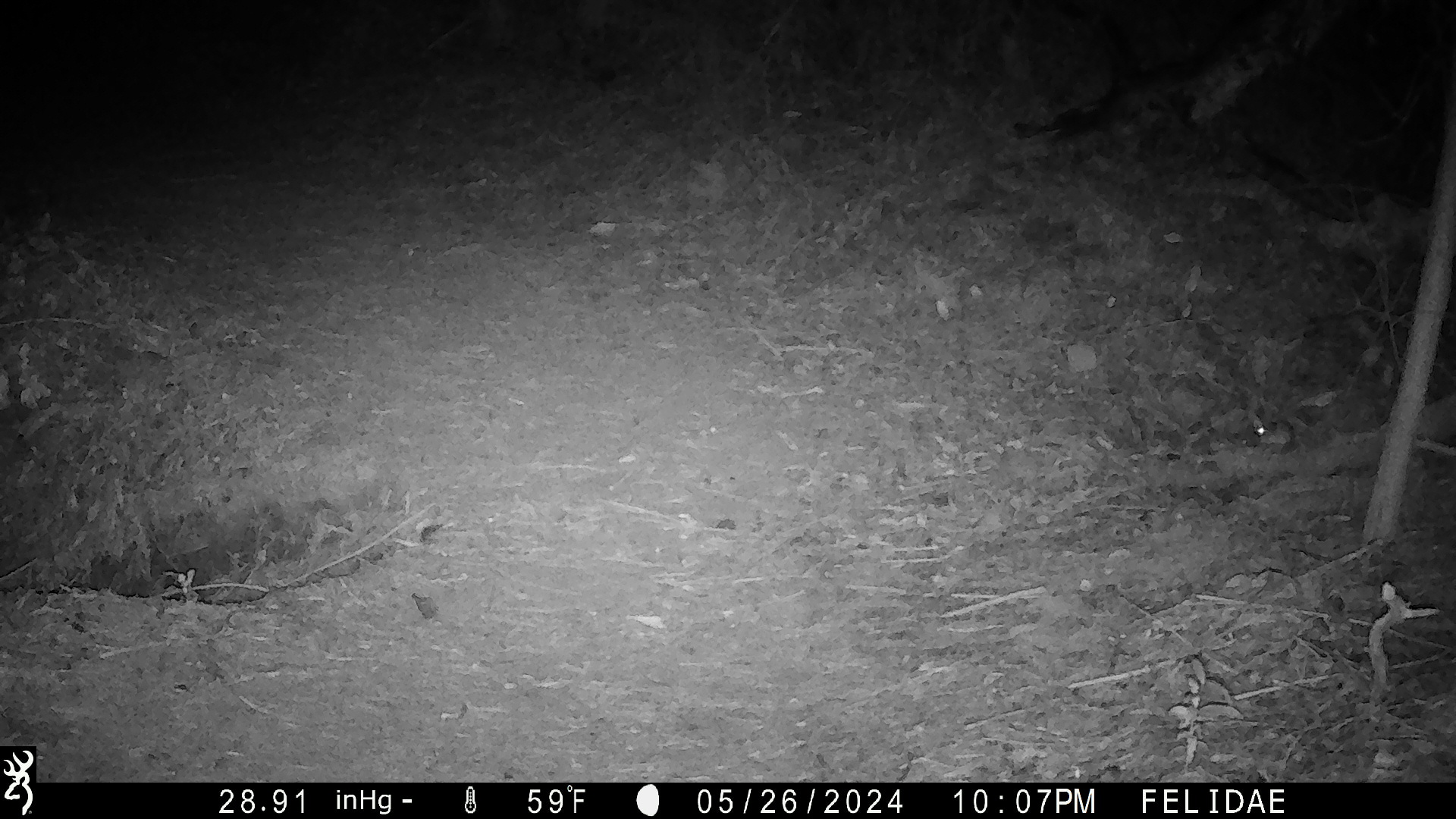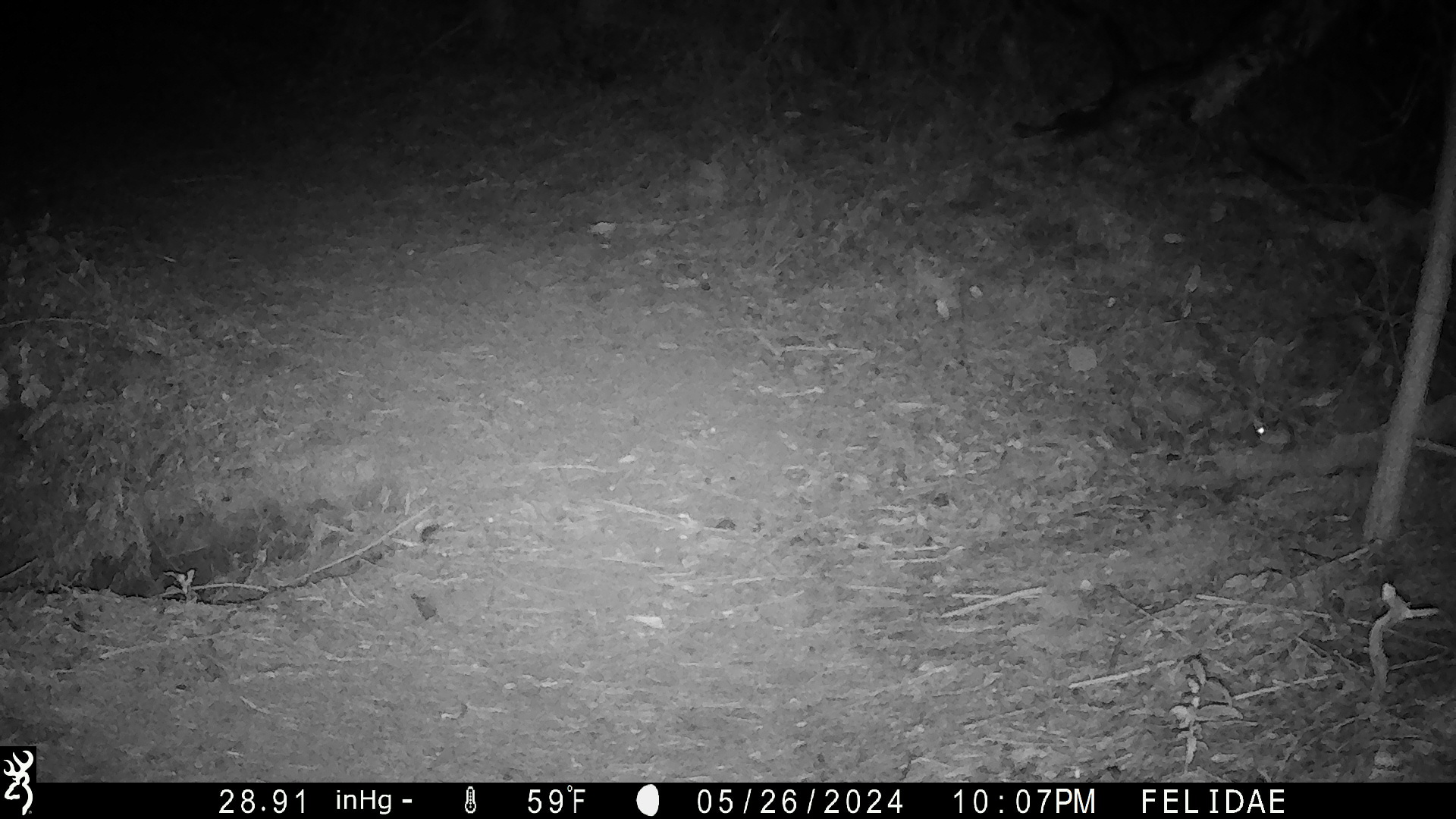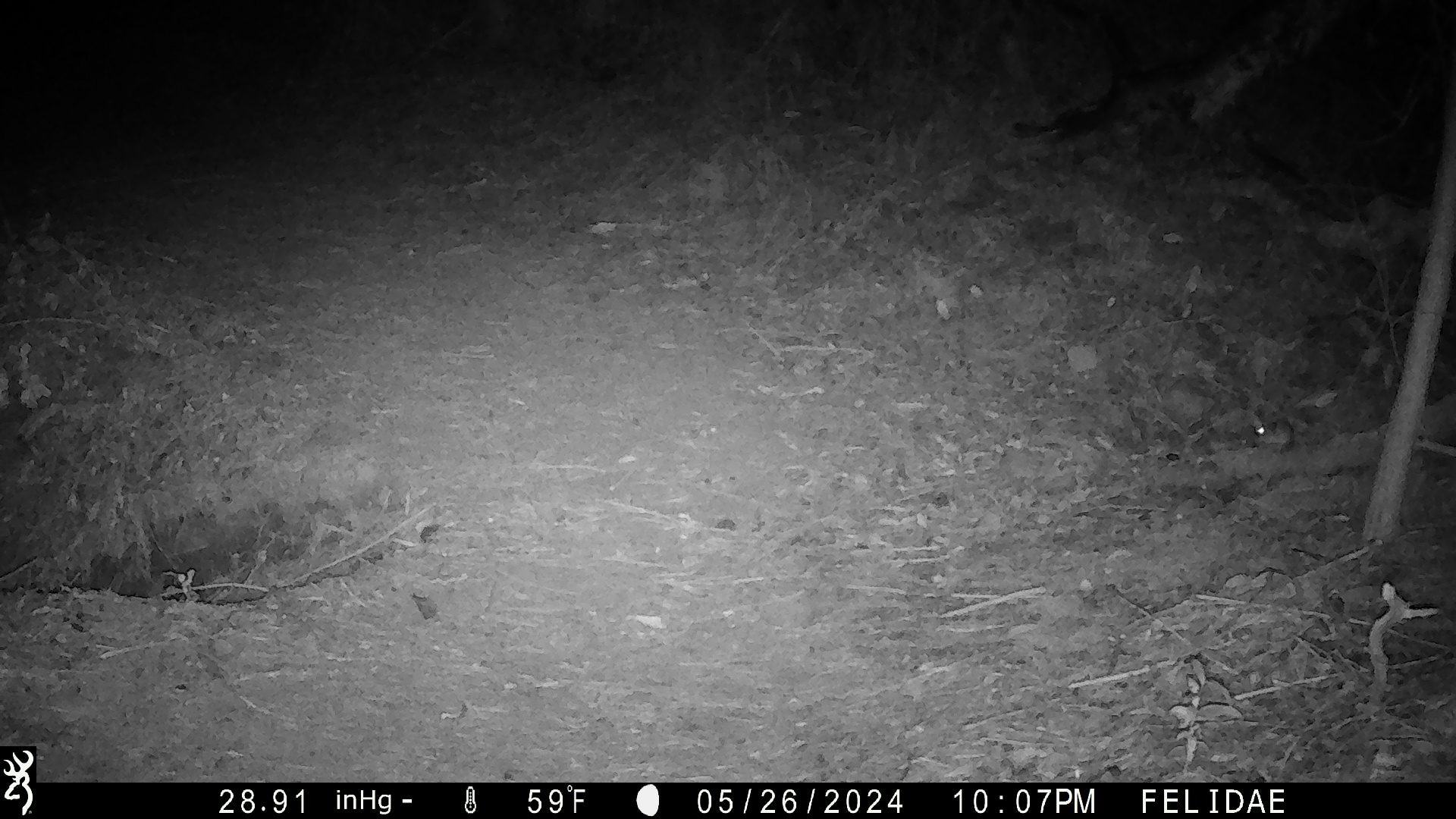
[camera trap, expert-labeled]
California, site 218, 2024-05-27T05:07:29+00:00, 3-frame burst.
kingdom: Animalia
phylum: Chordata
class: Mammalia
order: Rodentia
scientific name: Rodentia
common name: mouse or rat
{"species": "mouse or rat (Rodentia)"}